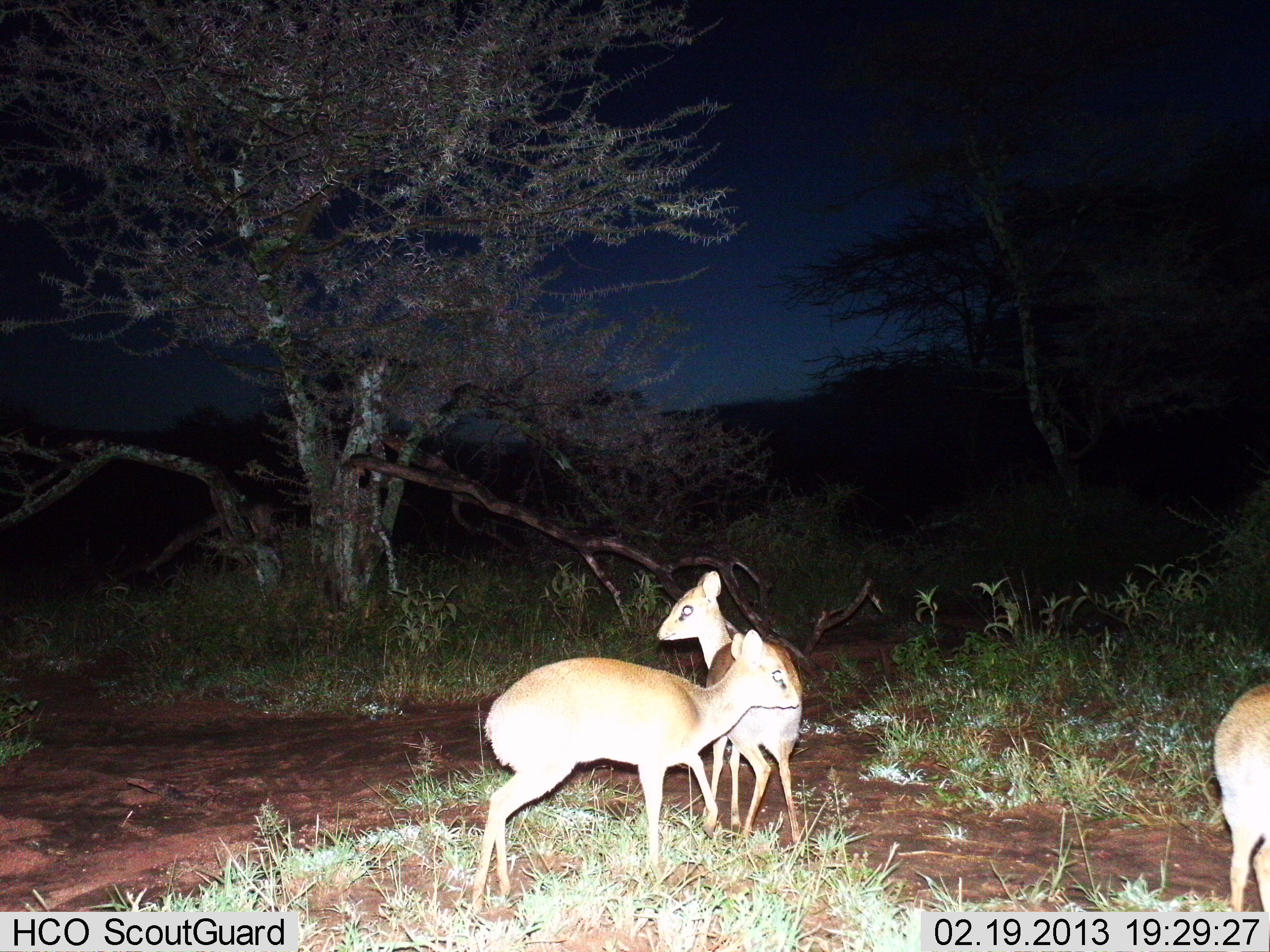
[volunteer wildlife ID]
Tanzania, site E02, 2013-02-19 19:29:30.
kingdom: Animalia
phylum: Chordata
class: Mammalia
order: Artiodactyla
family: Bovidae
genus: Madoqua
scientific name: Madoqua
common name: dikdik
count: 3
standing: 91%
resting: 0%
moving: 27%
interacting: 5%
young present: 0%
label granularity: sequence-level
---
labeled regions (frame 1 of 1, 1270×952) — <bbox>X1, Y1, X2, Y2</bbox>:
animal: <bbox>470, 629, 801, 916</bbox>; <bbox>656, 571, 806, 862</bbox>; <bbox>1211, 681, 1270, 912</bbox>